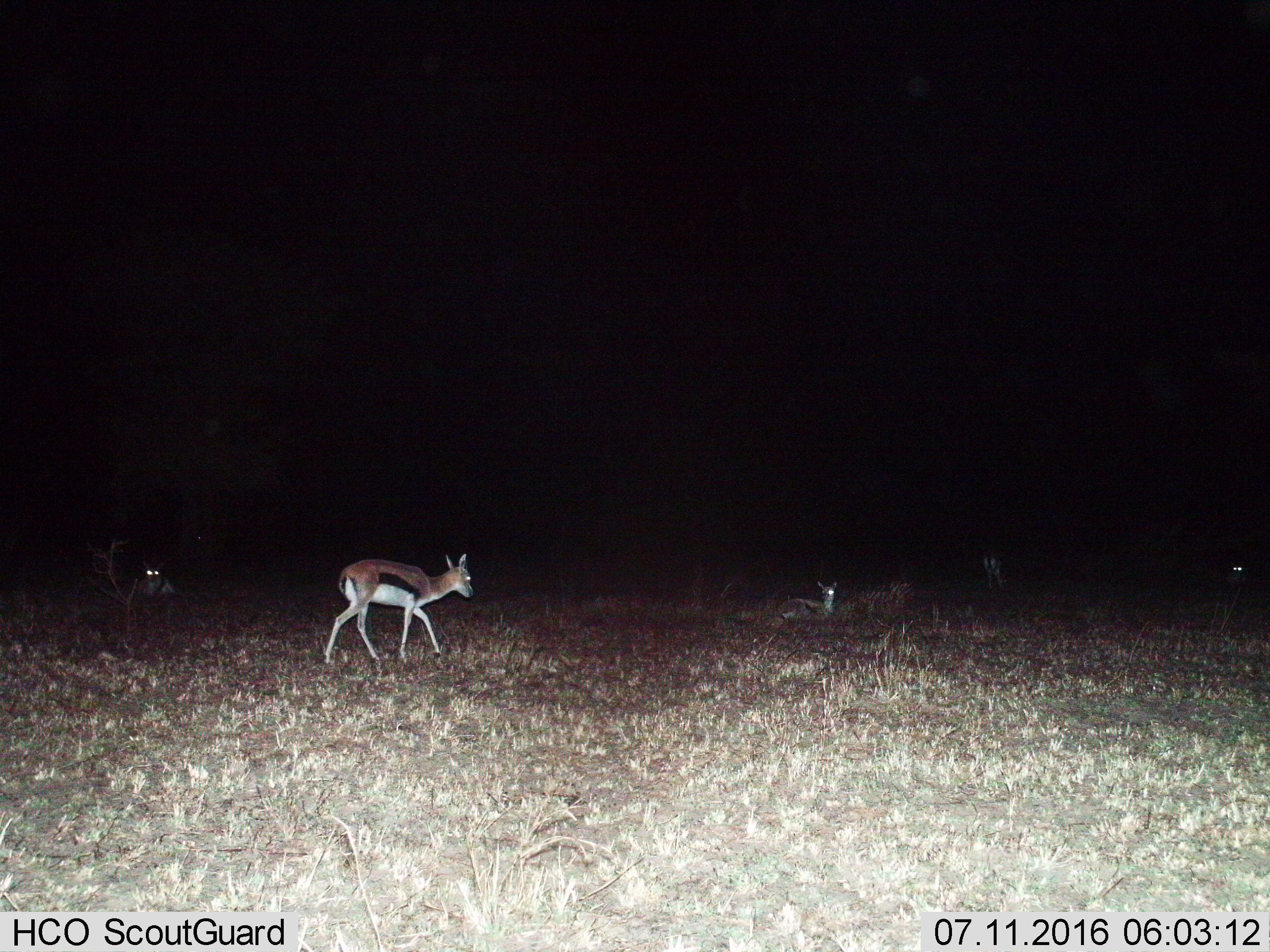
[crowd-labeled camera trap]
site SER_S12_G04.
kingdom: Animalia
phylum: Chordata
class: Mammalia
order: Artiodactyla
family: Bovidae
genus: Eudorcas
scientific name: Eudorcas thomsonii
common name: thomson's gazelle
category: gazellethomsons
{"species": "gazellethomsons (thomson's gazelle) (Eudorcas thomsonii)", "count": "5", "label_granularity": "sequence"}